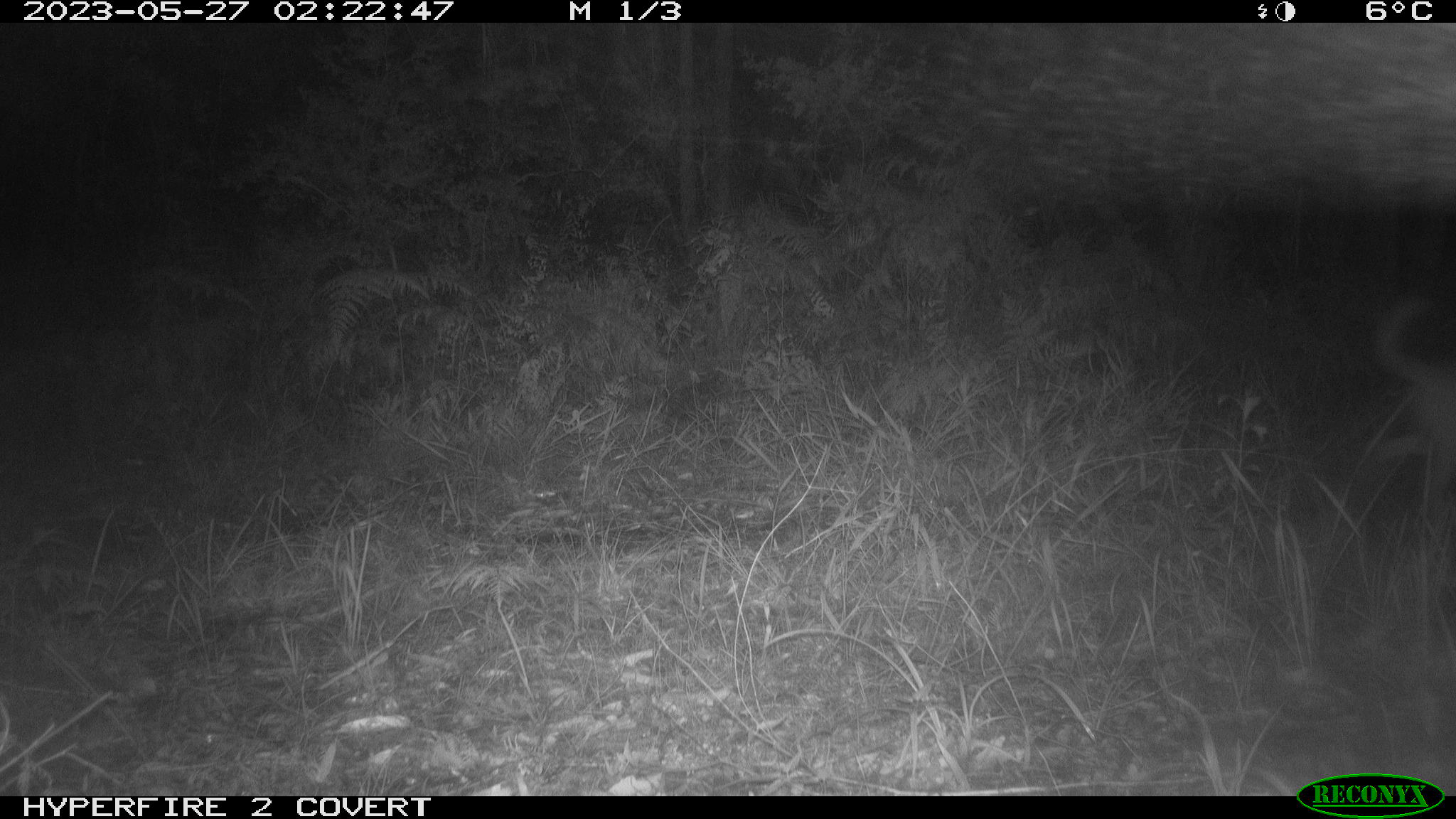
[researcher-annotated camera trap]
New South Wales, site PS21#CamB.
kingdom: Animalia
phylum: Chordata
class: Mammalia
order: Carnivora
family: Canidae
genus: Canis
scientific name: Canis familiaris dingo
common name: dingo